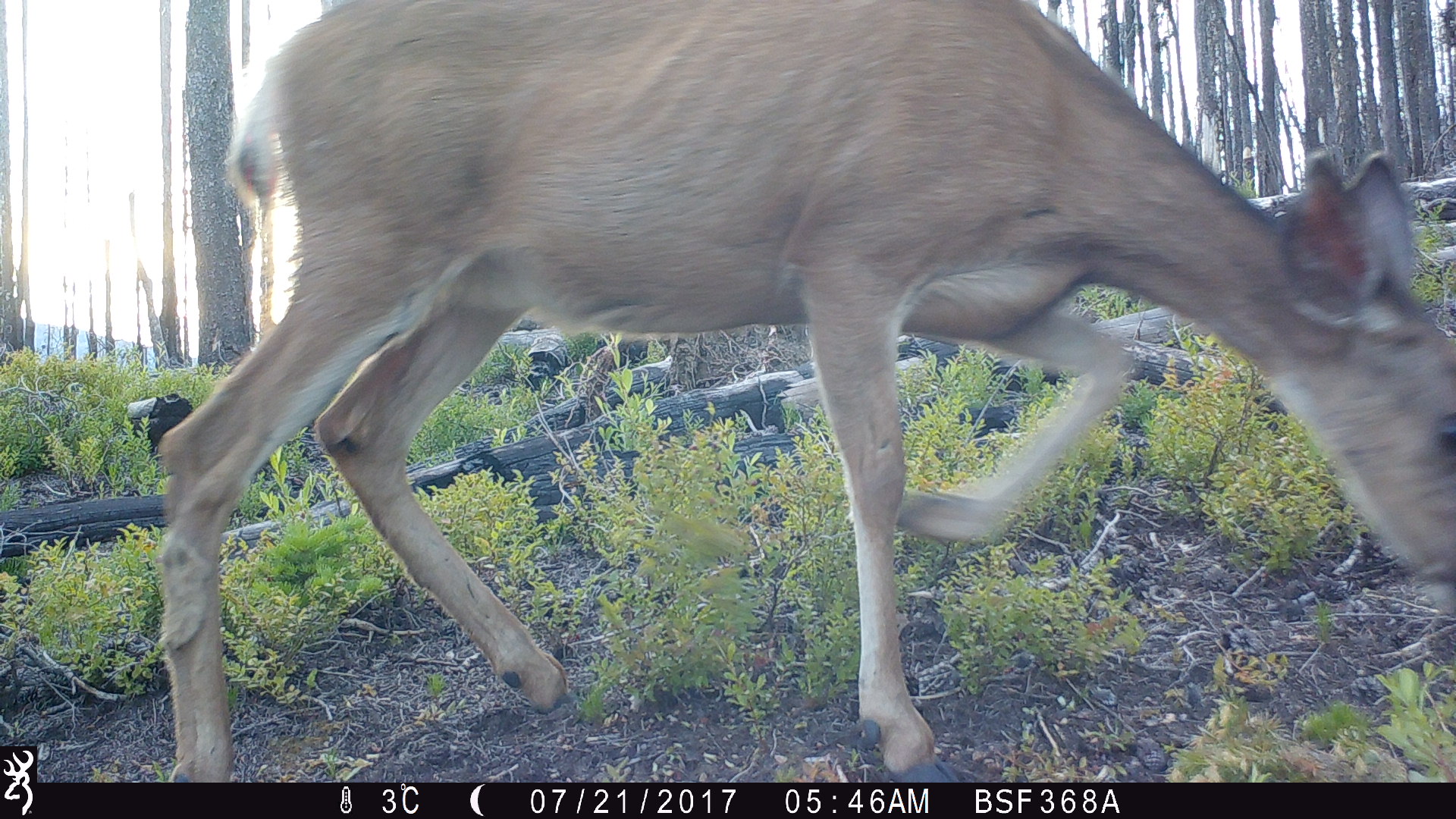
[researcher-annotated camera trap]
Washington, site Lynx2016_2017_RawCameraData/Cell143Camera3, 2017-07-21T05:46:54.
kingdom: Animalia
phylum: Chordata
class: Mammalia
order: Artiodactyla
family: Cervidae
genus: Odocoileus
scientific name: Odocoileus hemionus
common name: mule deer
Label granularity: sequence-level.